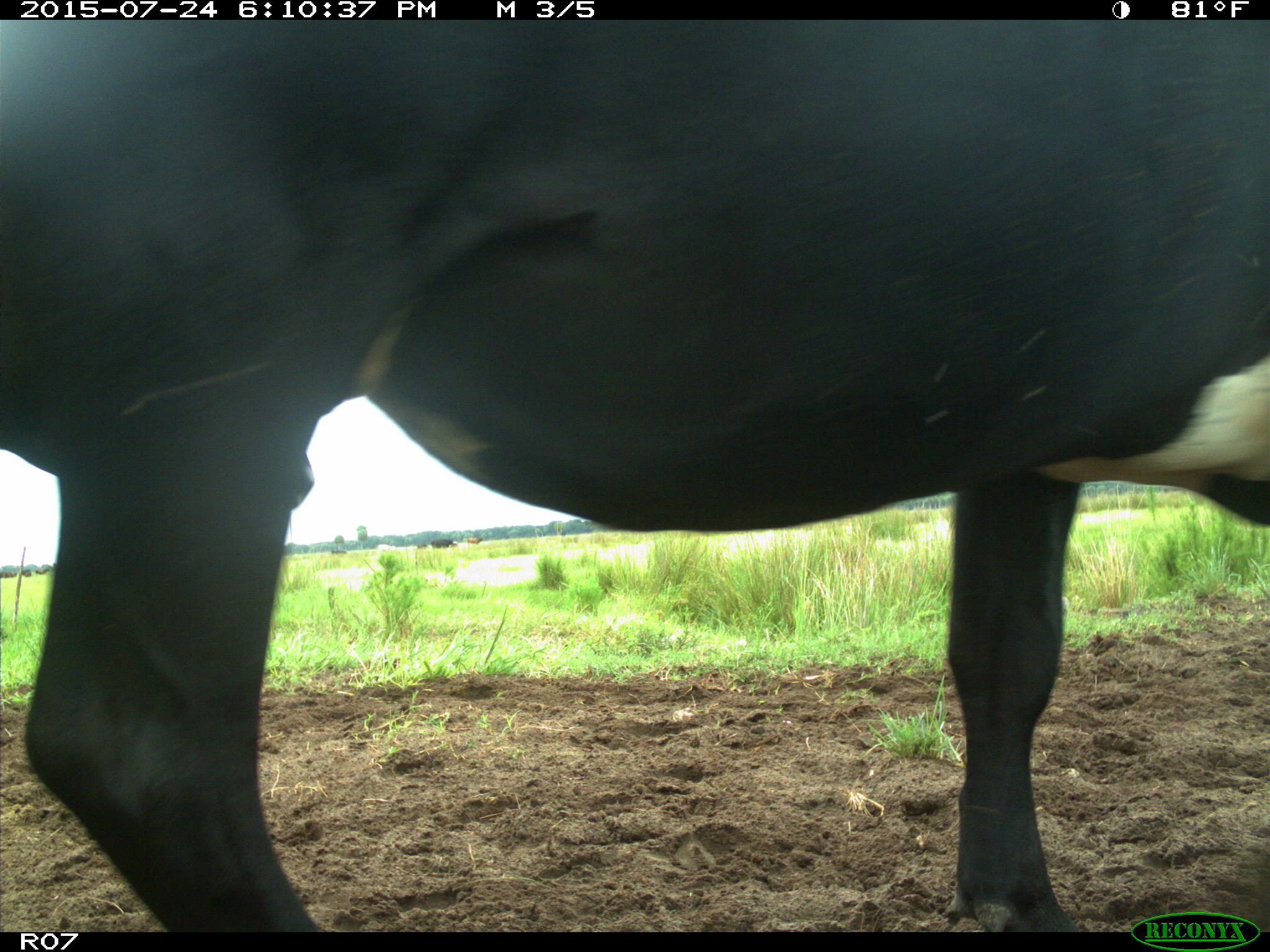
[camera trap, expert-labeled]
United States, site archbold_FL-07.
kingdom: Animalia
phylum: Chordata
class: Mammalia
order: Artiodactyla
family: Bovidae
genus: Bos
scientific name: Bos taurus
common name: domestic cow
Bos taurus (domestic cow).